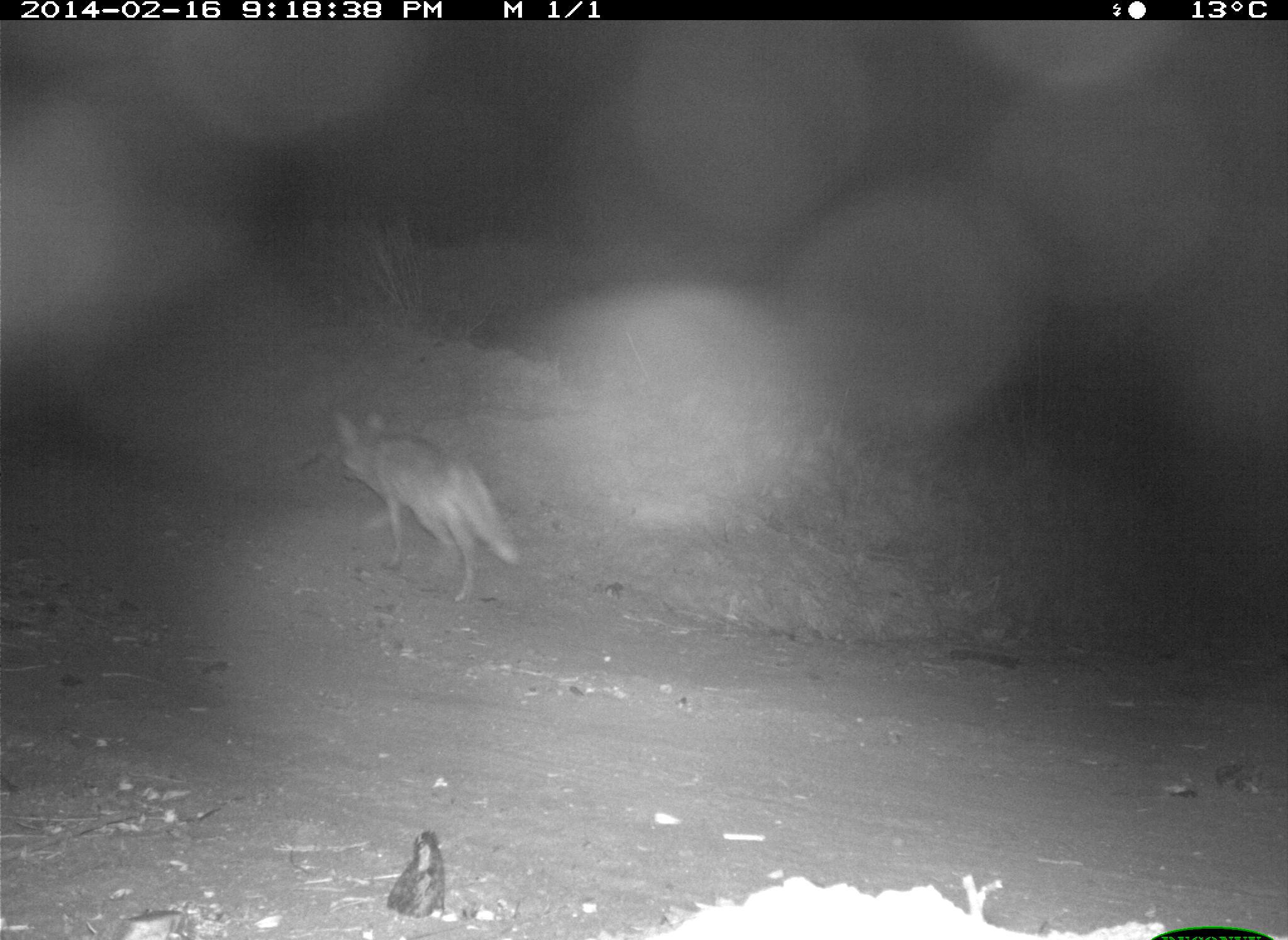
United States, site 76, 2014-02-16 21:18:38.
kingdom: Animalia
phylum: Chordata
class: Mammalia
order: Carnivora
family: Canidae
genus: Canis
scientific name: Canis latrans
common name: coyote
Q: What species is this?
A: Coyote (Canis latrans).